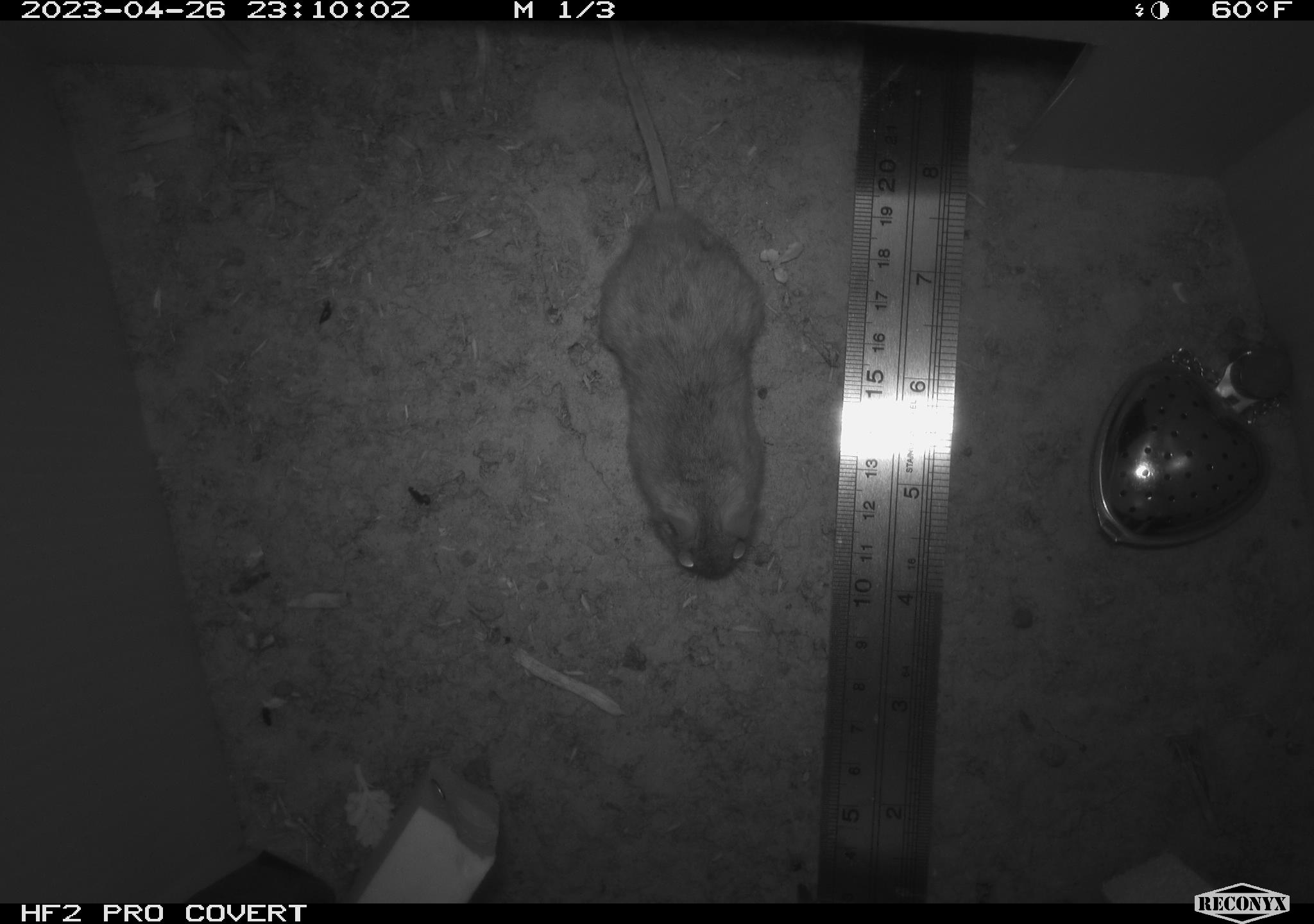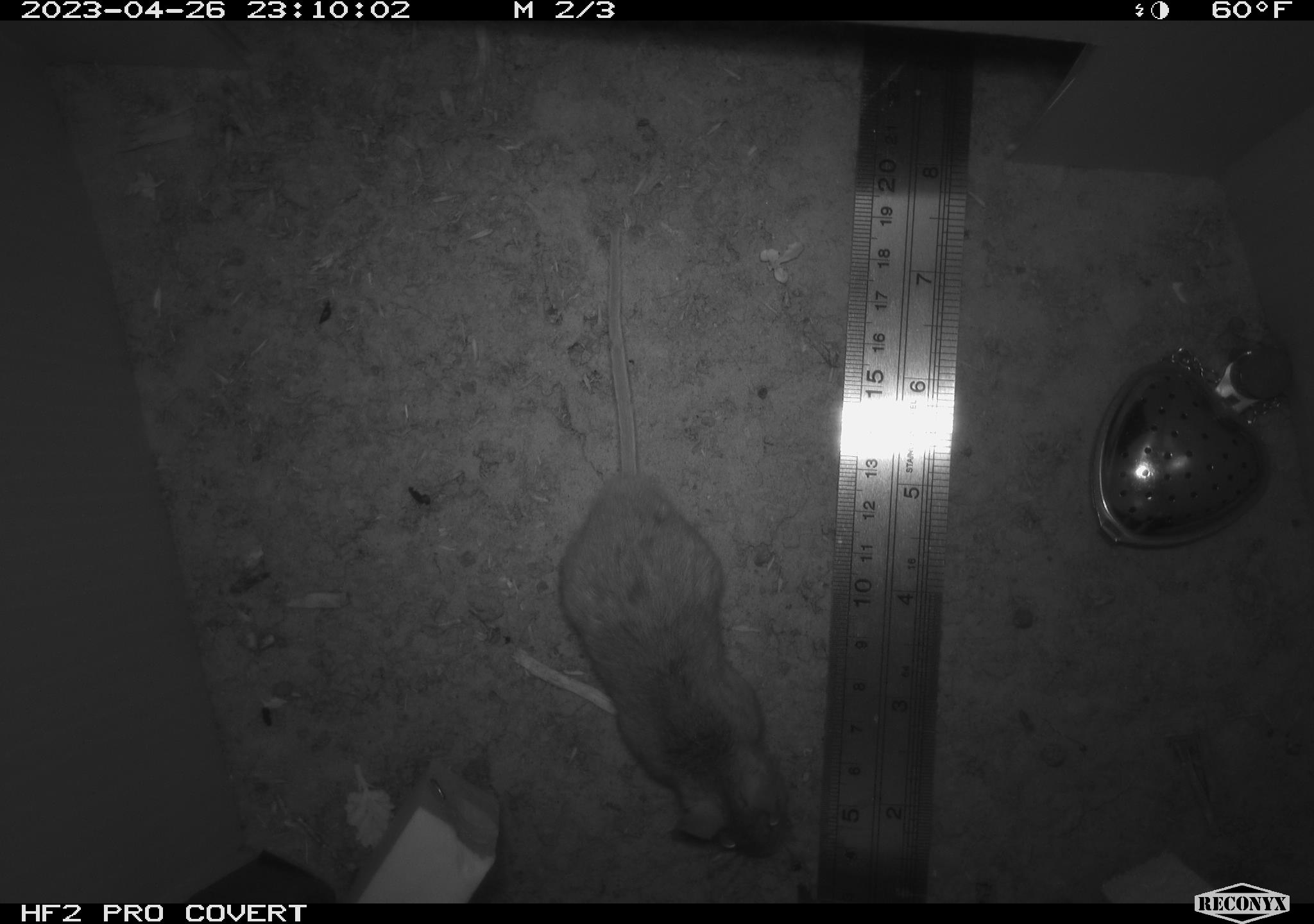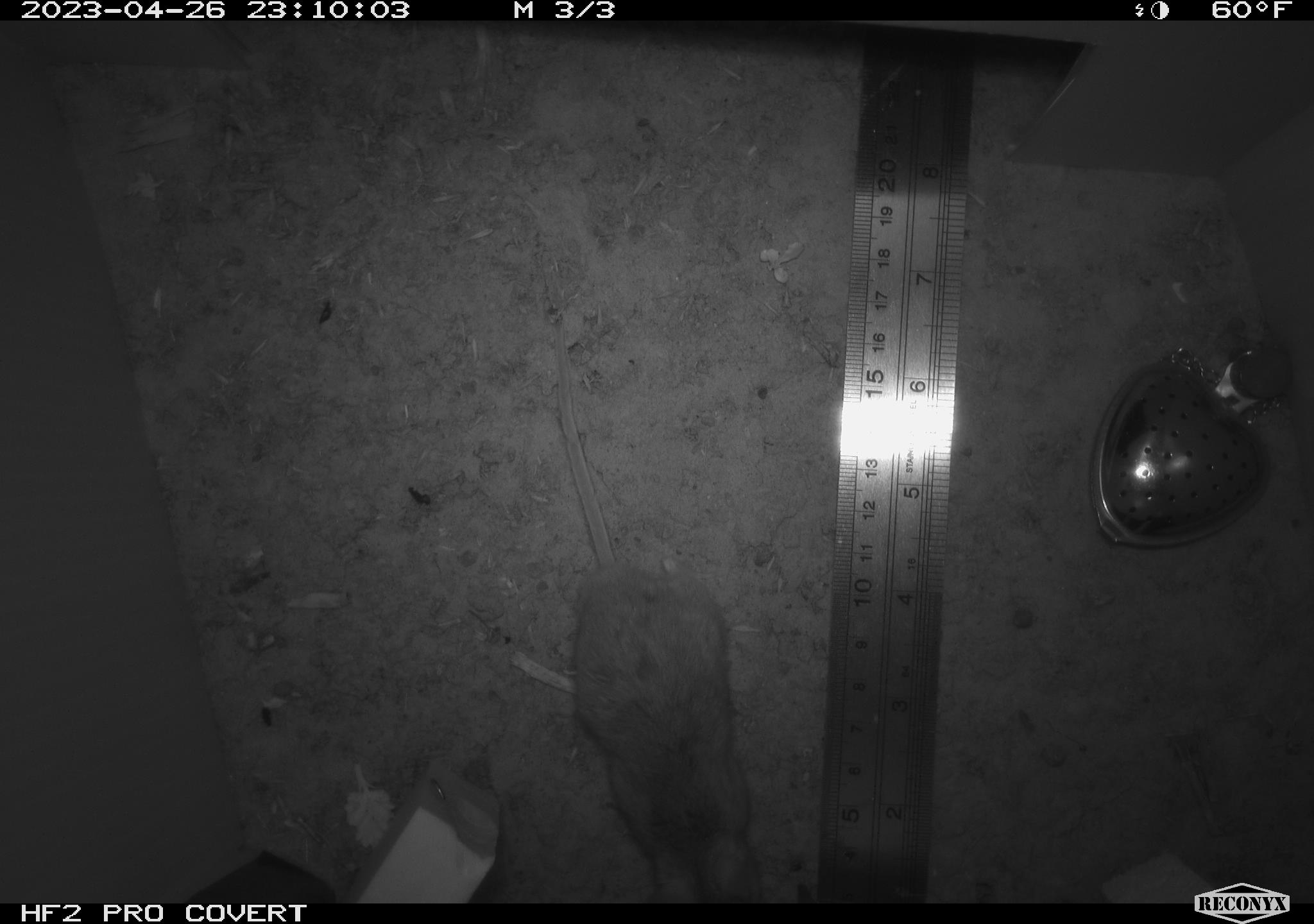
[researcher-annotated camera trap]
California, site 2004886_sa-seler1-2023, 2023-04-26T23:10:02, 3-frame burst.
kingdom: Animalia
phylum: Chordata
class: Mammalia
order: Rodentia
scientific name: Rodentia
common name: mouse species